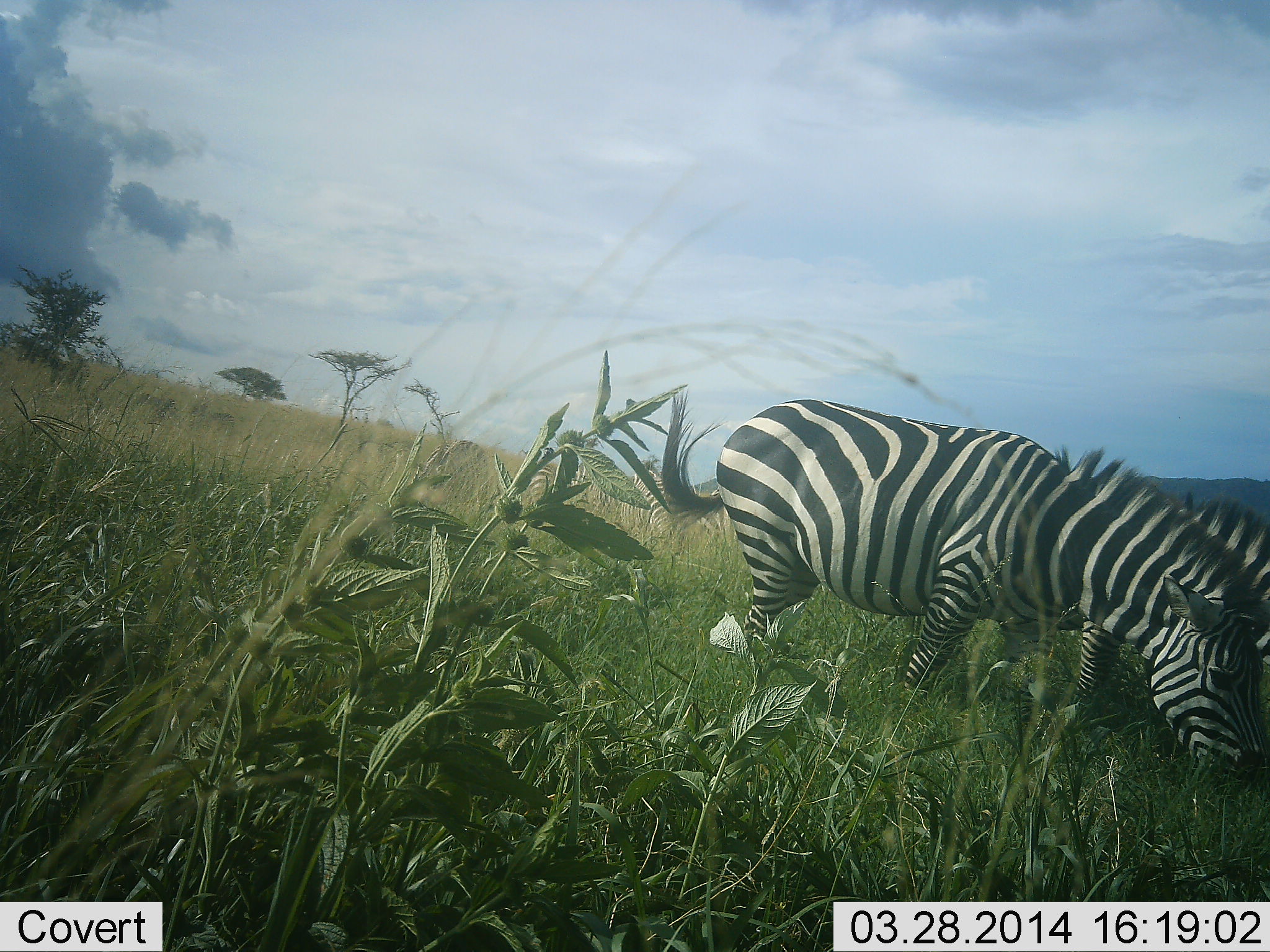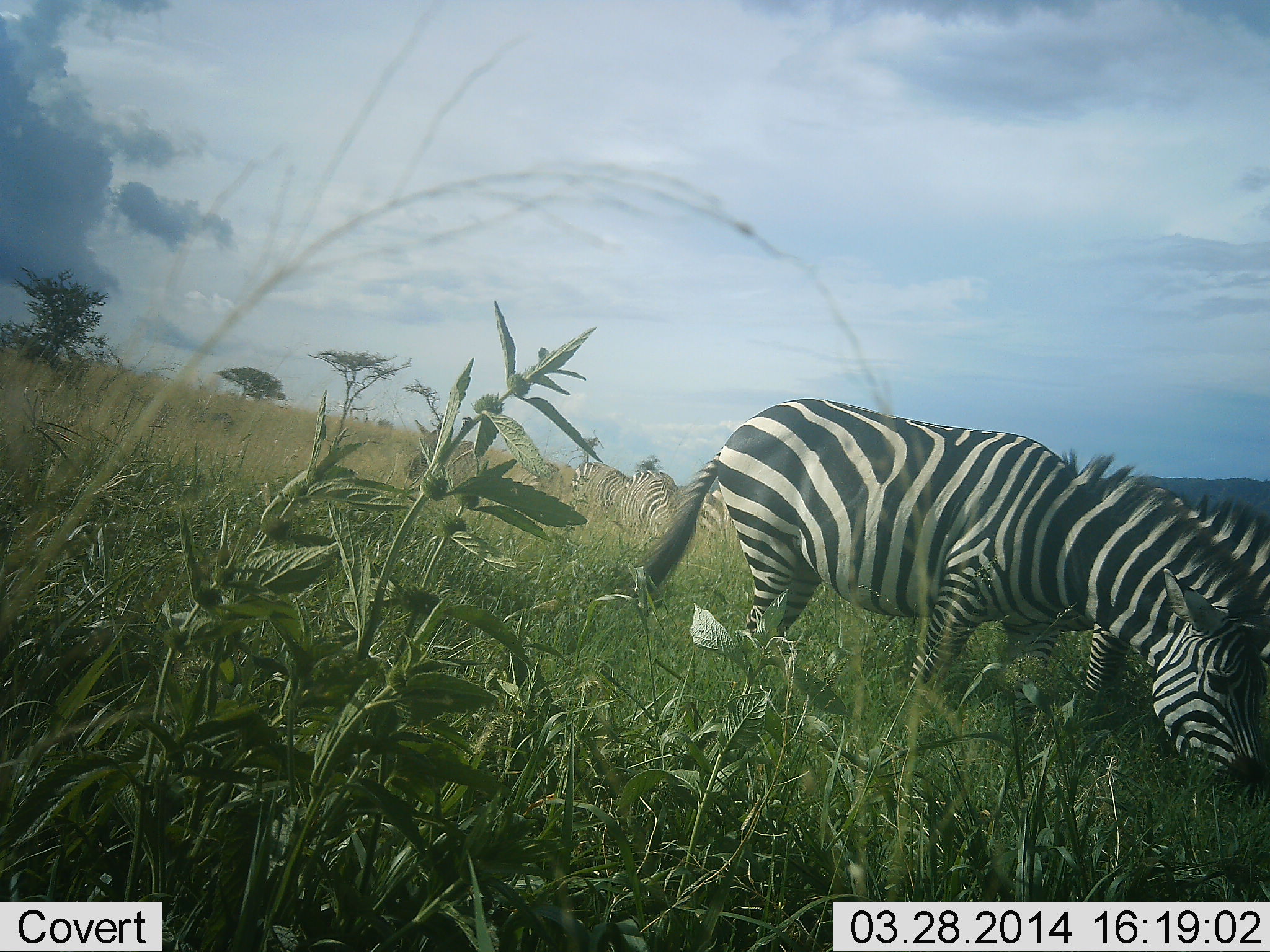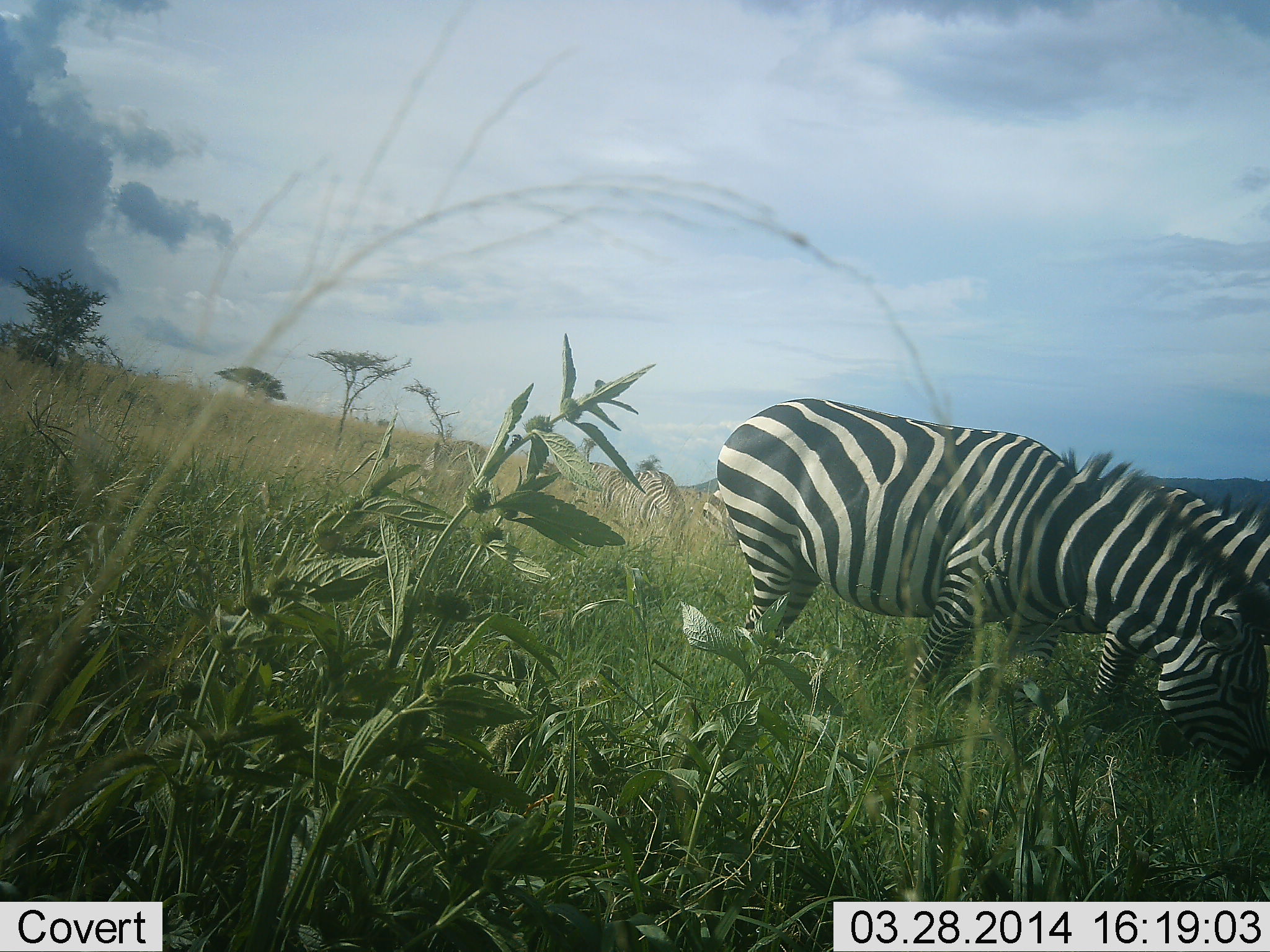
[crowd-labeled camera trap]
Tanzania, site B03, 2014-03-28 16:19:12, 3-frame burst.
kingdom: Animalia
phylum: Chordata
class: Mammalia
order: Perissodactyla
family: Equidae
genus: Equus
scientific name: Equus quagga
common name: plains zebra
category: zebra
Zebra (plains zebra) (Equus quagga), count 4. Behavior (volunteer vote fractions): standing 0%, resting 0%, moving 10%, interacting 0%. Young present (vote fraction): 0%. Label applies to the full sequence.